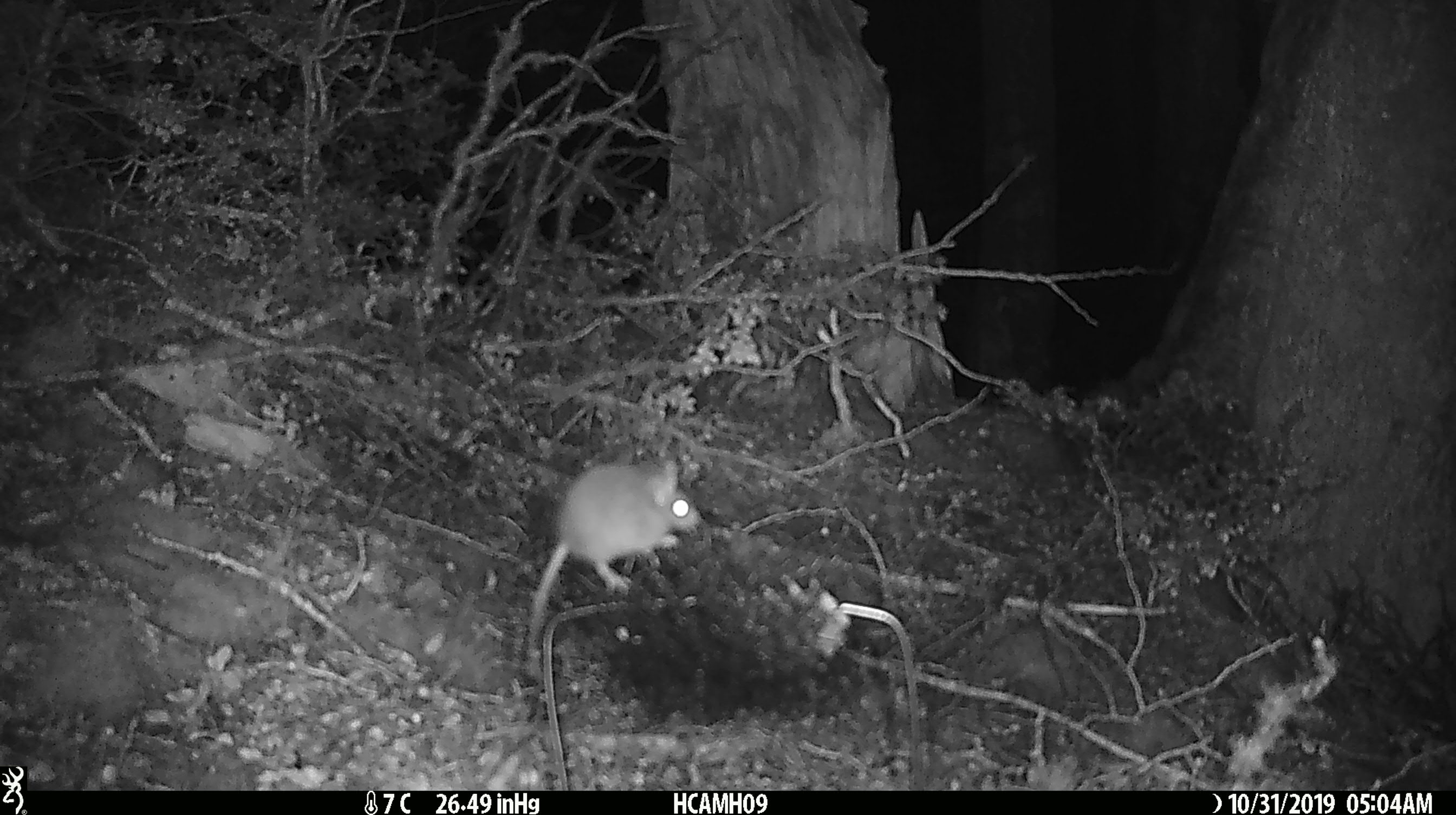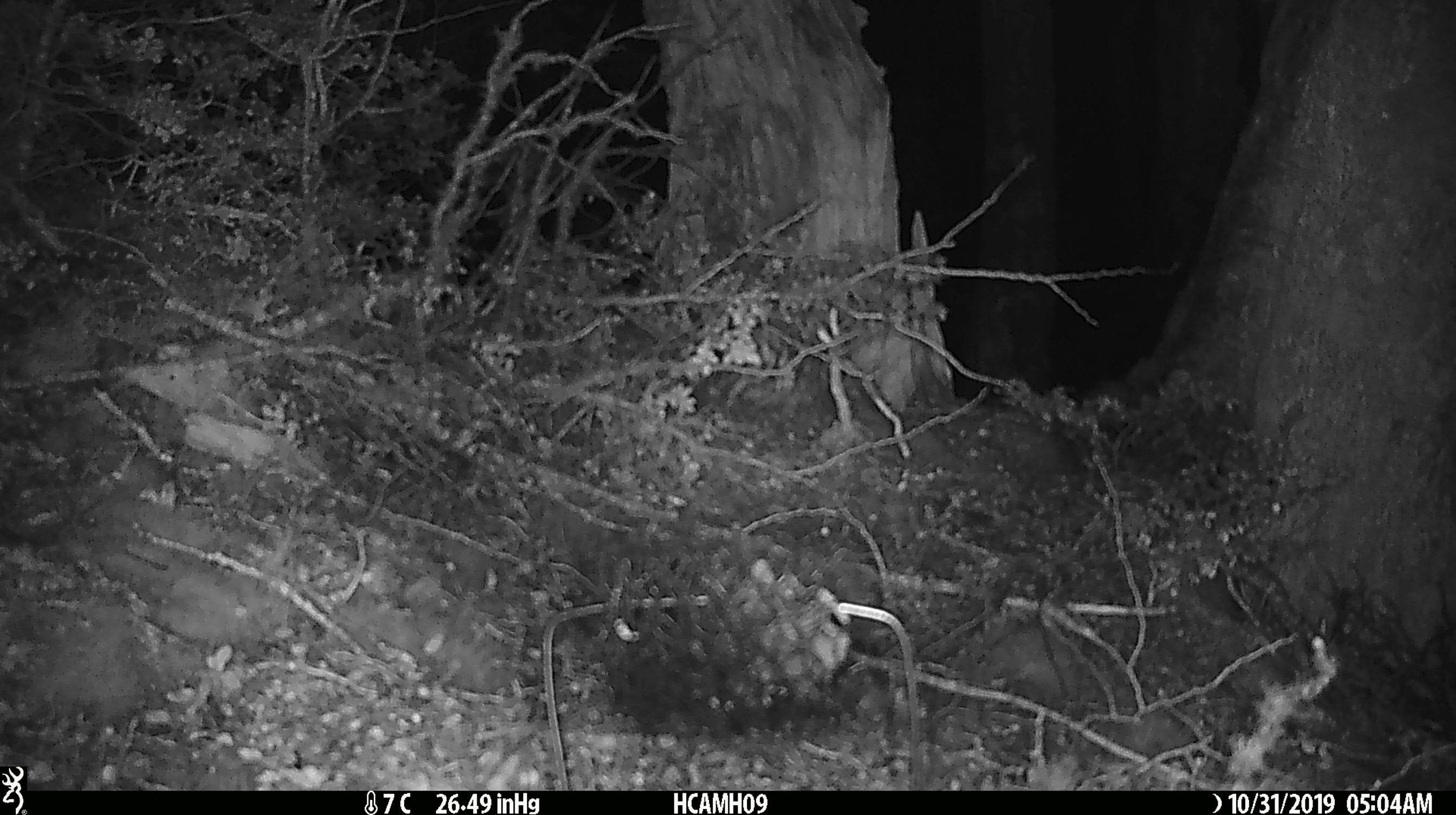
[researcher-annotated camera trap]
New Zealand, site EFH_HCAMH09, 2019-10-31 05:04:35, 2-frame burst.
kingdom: Animalia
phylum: Chordata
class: Mammalia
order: Rodentia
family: Muridae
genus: Mus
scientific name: Mus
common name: mouse